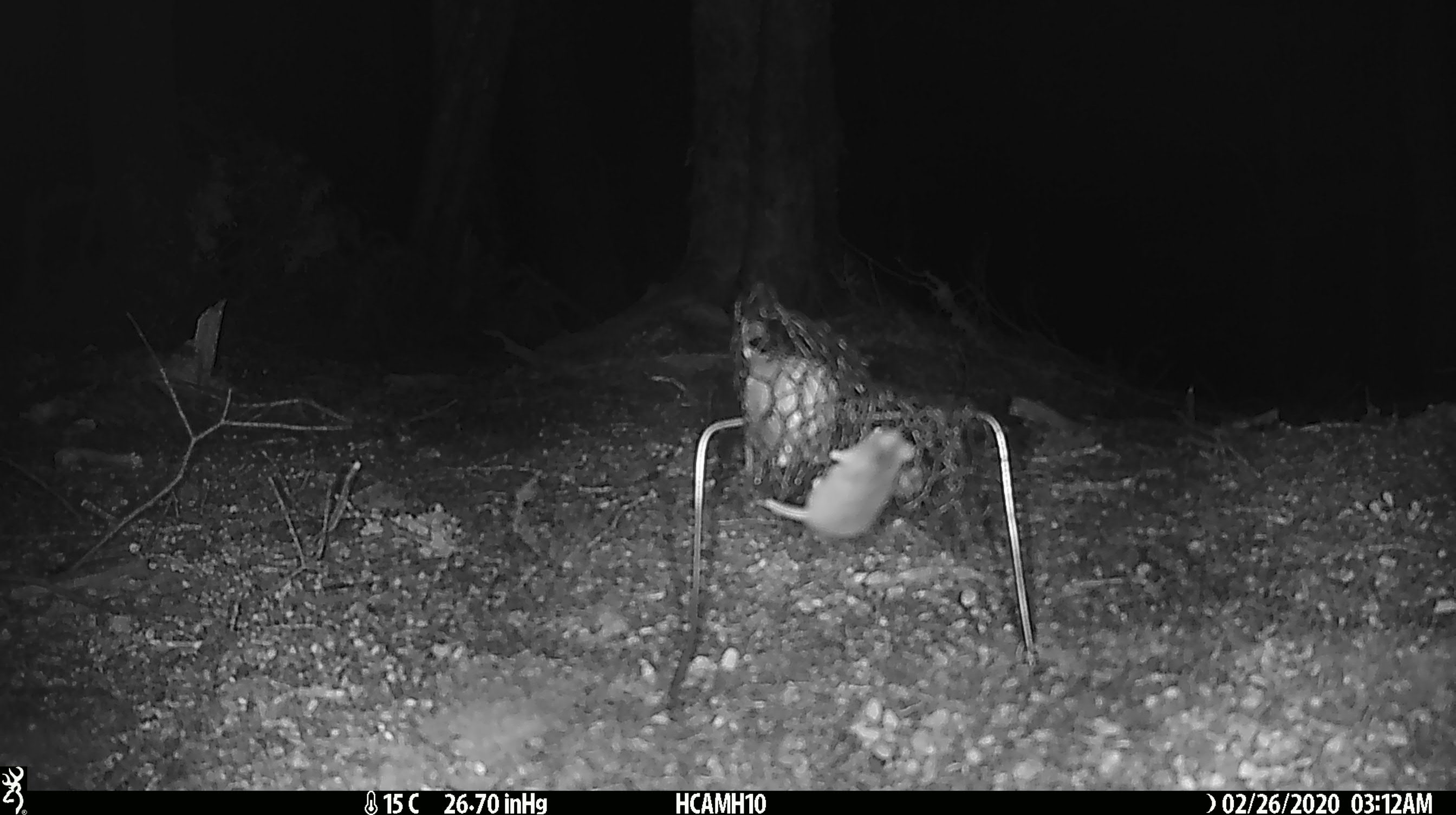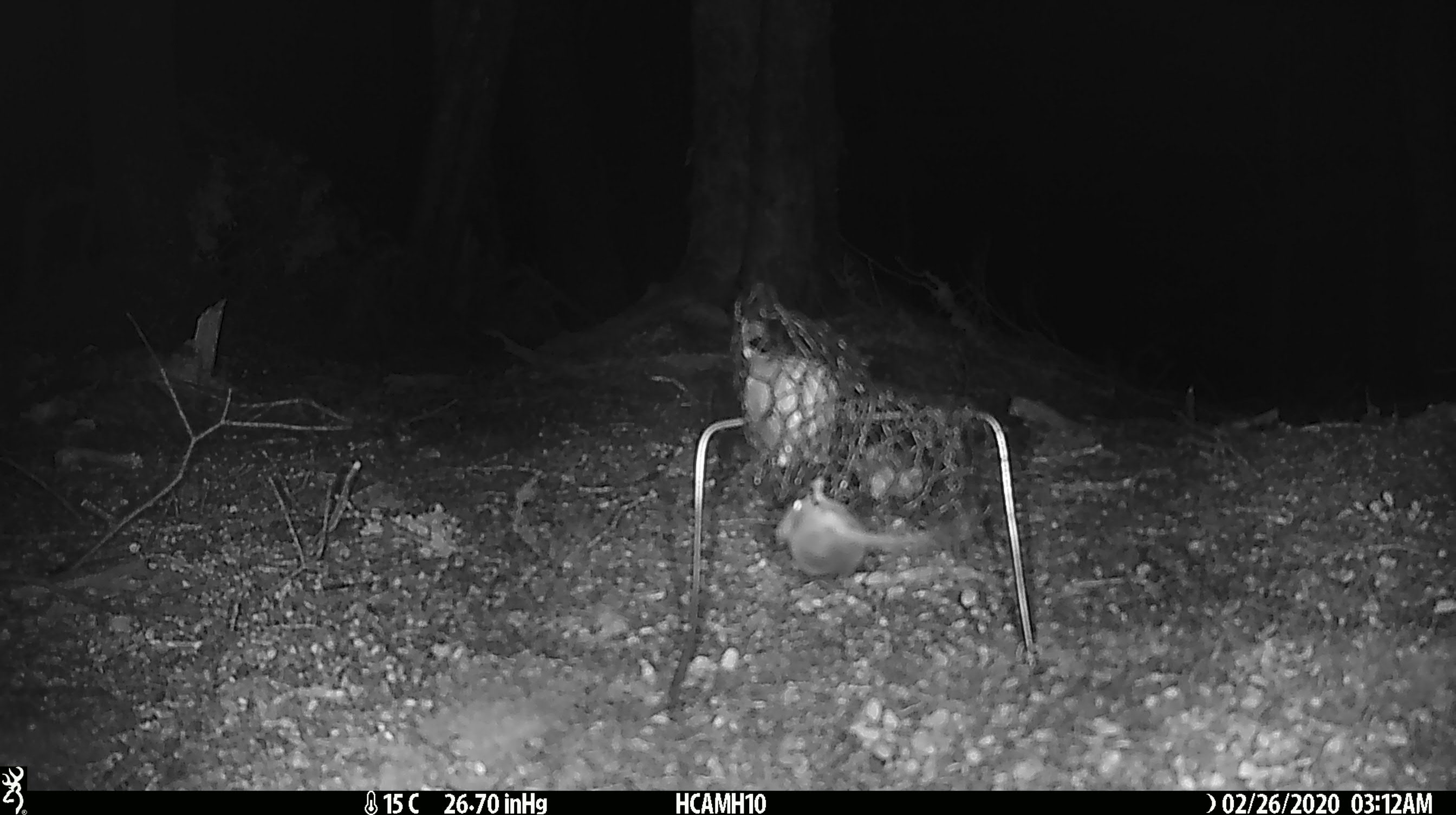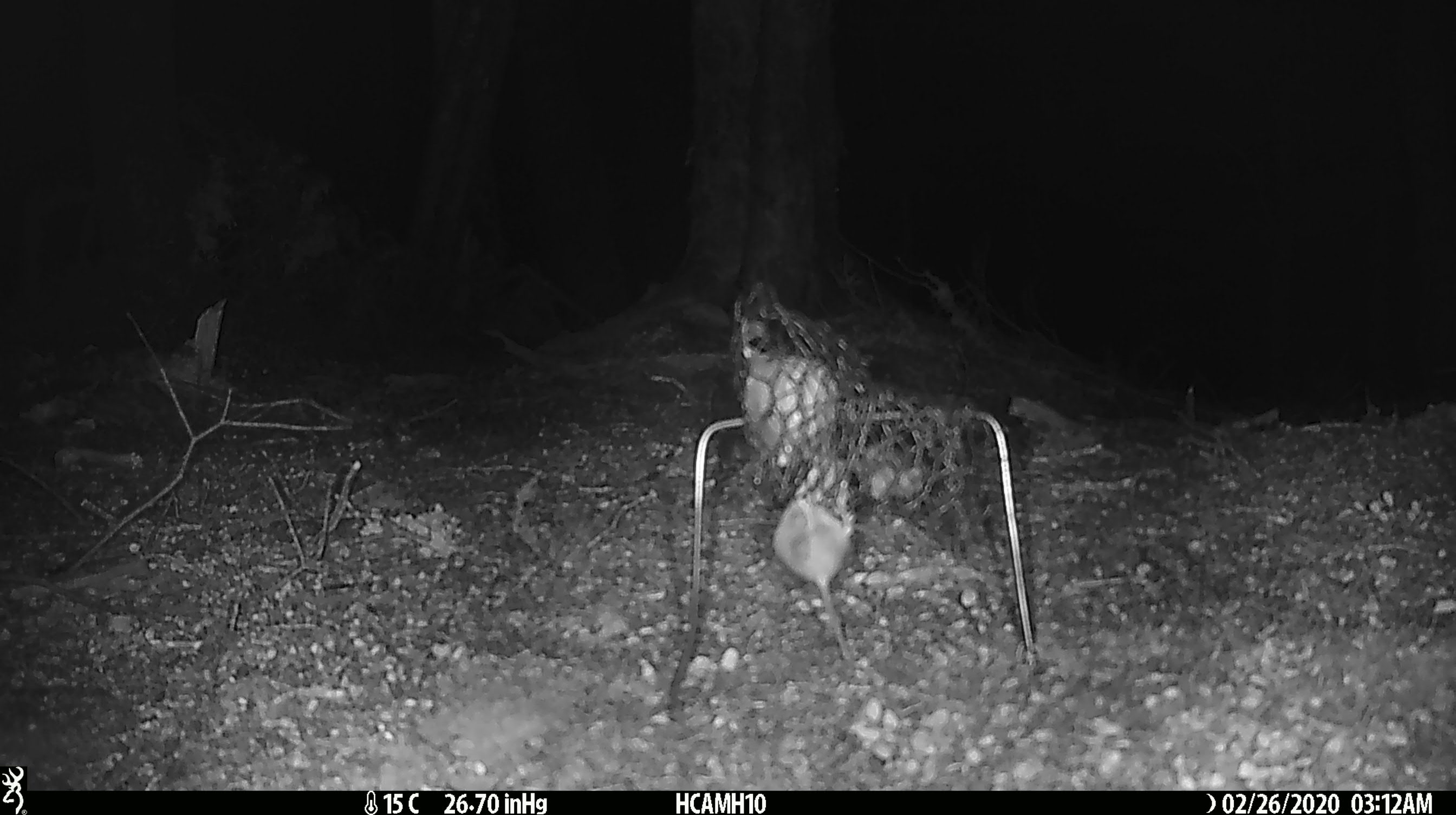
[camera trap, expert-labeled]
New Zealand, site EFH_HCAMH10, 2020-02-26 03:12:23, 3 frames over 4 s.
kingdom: Animalia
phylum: Chordata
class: Mammalia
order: Rodentia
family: Muridae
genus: Mus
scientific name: Mus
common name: mouse